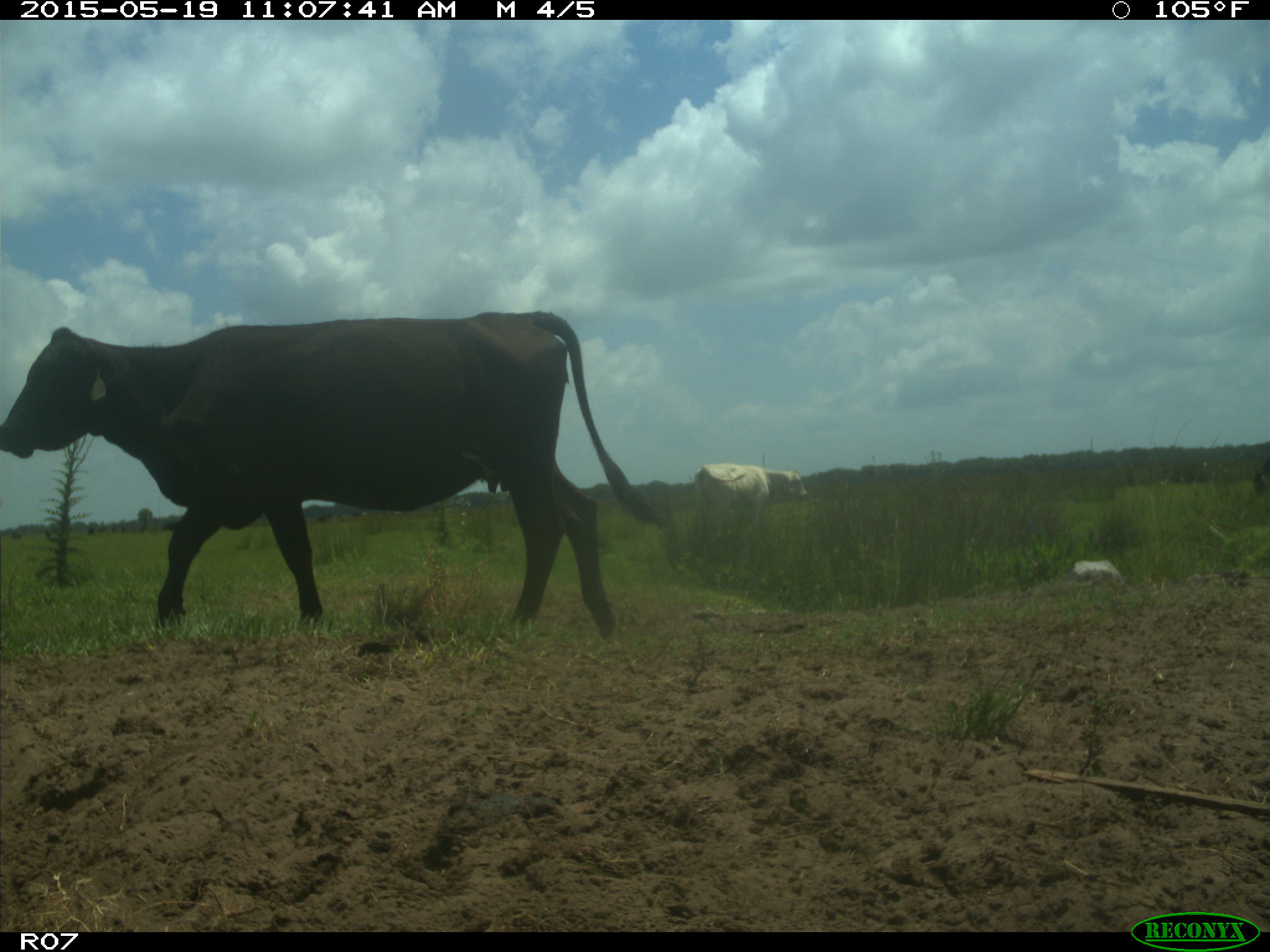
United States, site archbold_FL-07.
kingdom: Animalia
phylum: Chordata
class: Mammalia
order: Artiodactyla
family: Bovidae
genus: Bos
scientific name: Bos taurus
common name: domestic cow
Bos taurus (domestic cow).